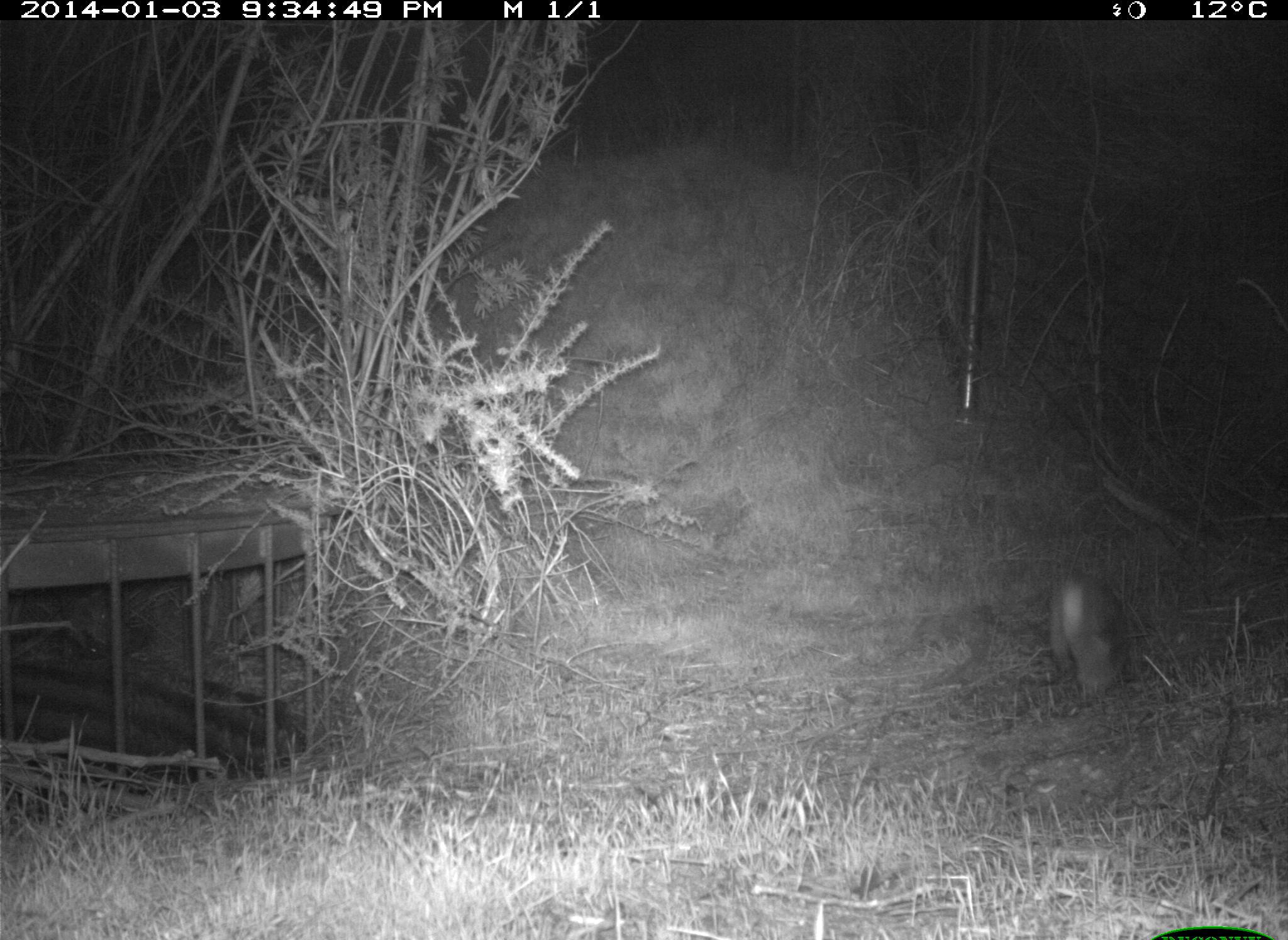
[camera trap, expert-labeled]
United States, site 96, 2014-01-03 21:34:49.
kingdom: Animalia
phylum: Chordata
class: Mammalia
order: Lagomorpha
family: Leporidae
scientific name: Leporidae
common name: rabbits and hares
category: rabbit